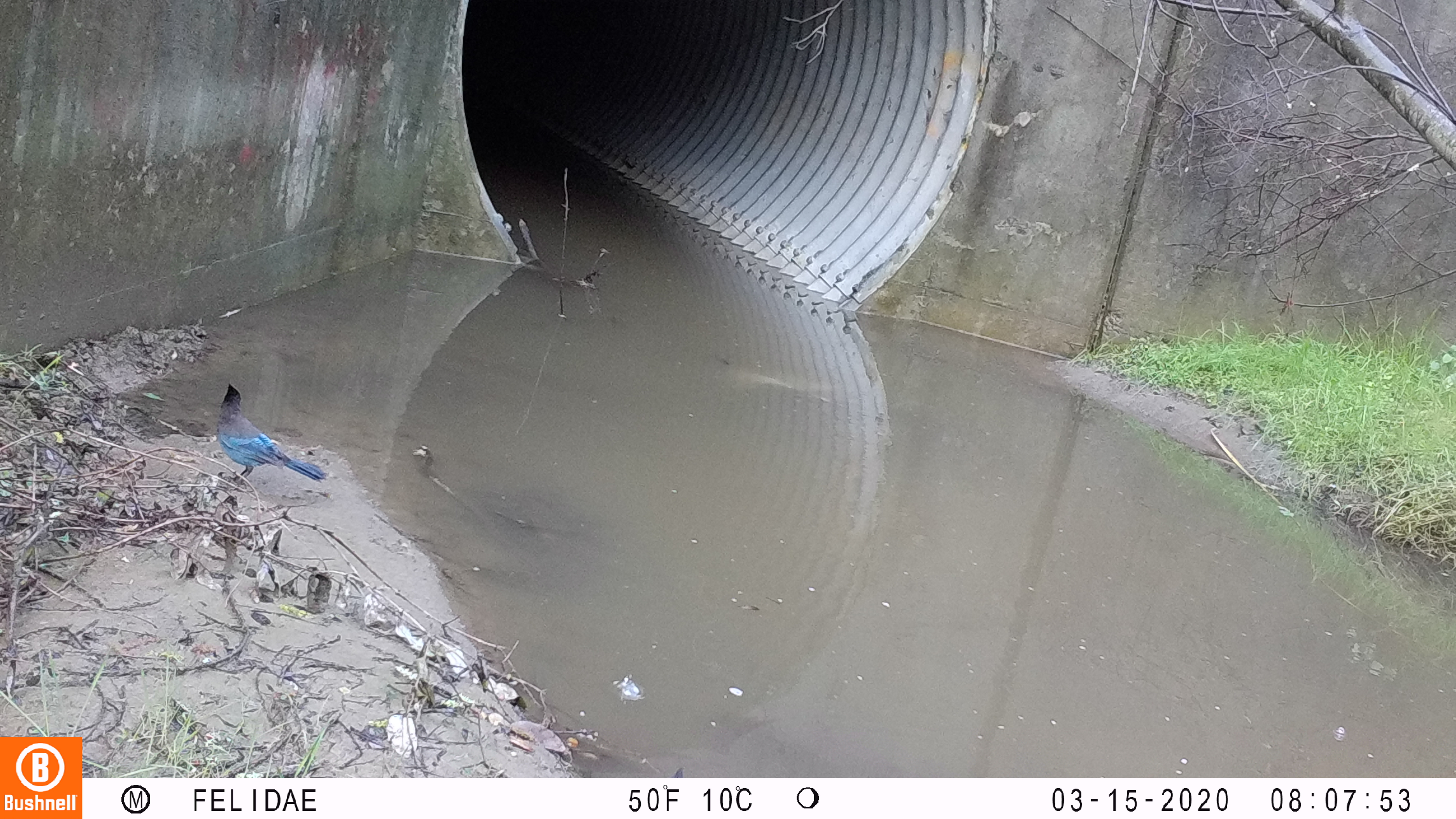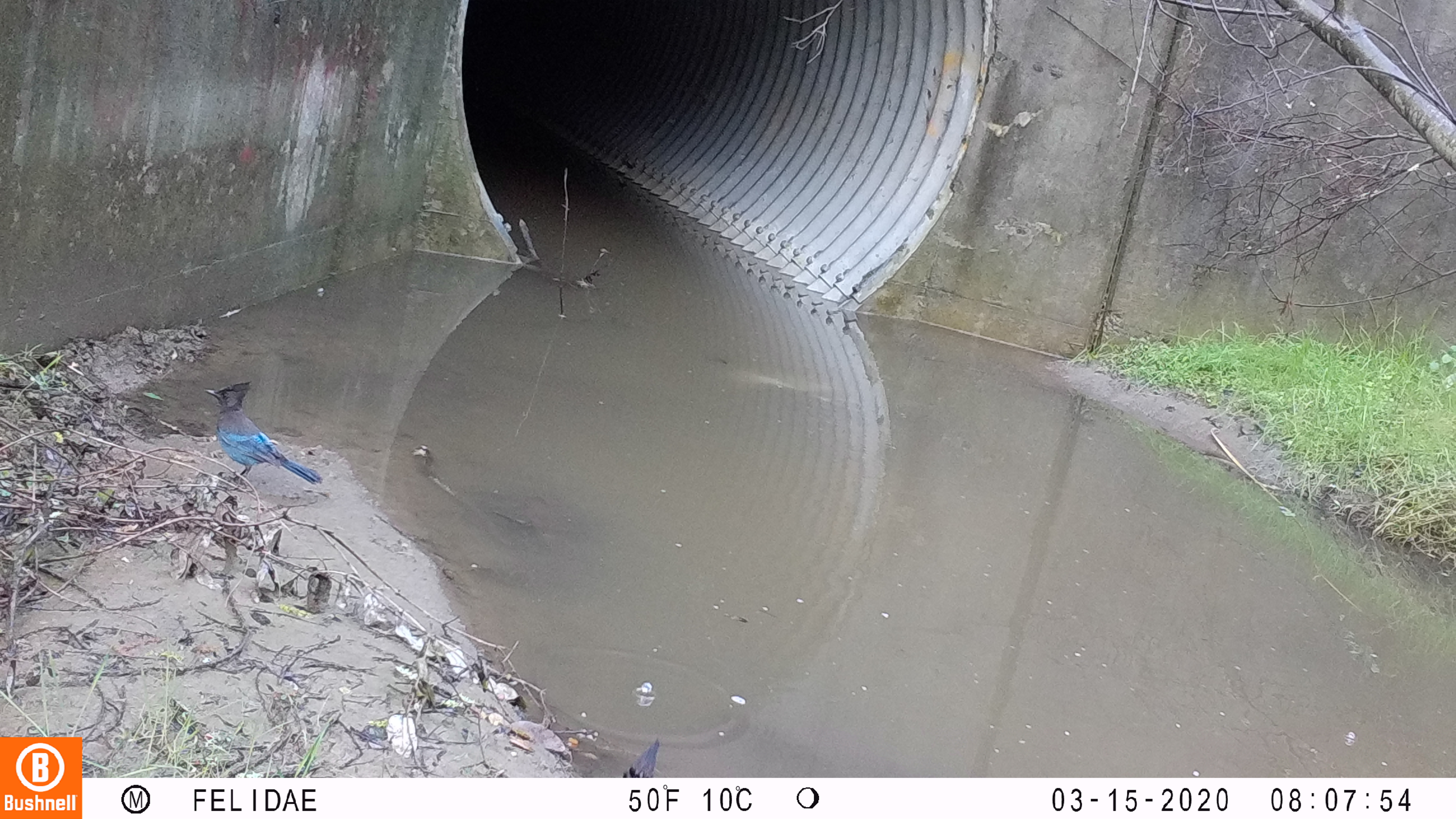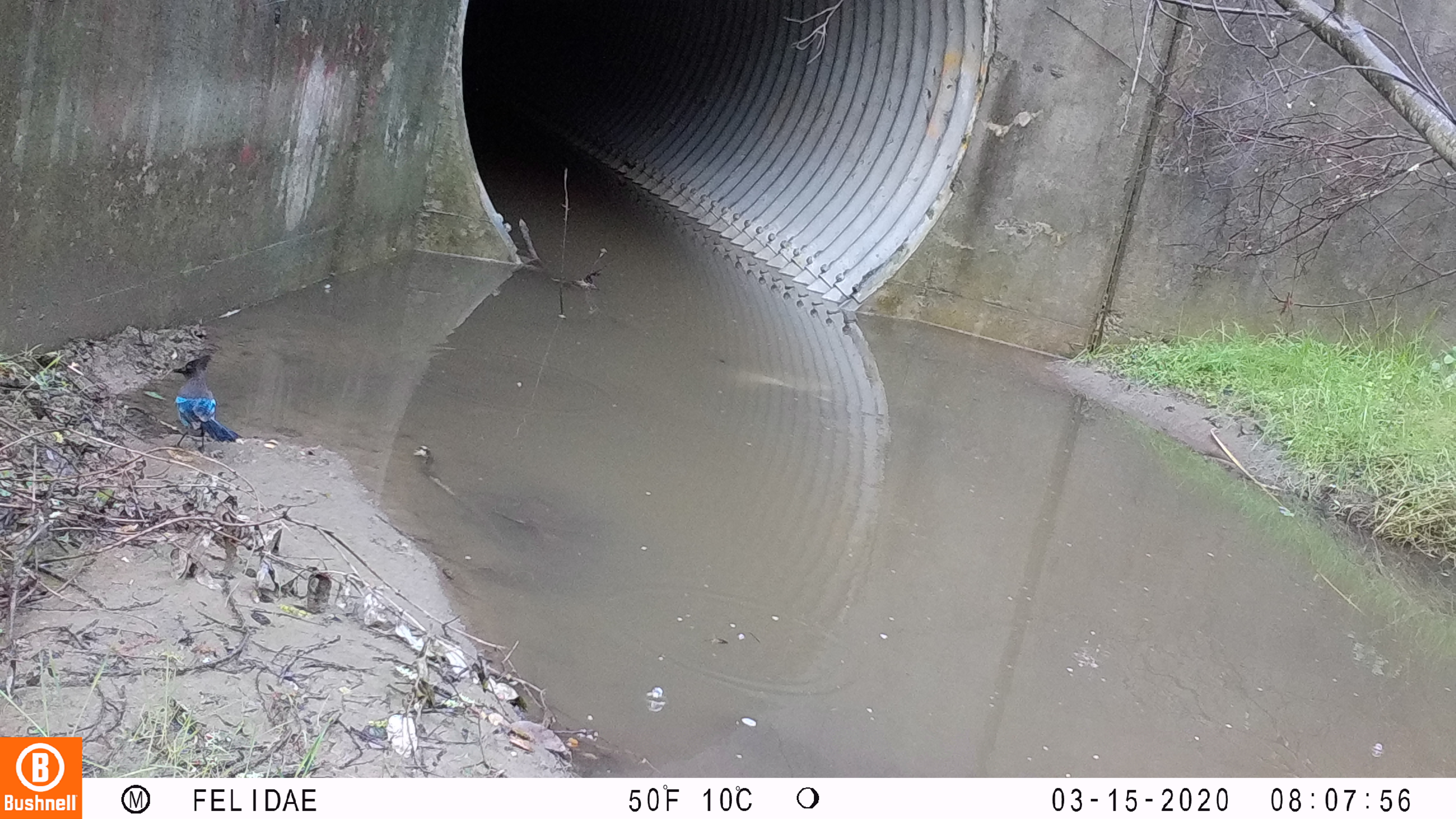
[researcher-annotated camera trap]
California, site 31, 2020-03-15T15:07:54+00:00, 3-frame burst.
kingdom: Animalia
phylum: Chordata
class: Aves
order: Passeriformes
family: Corvidae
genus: Cyanocitta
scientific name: Cyanocitta stelleri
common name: steller's jay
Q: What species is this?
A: Steller's jay (Cyanocitta stelleri).